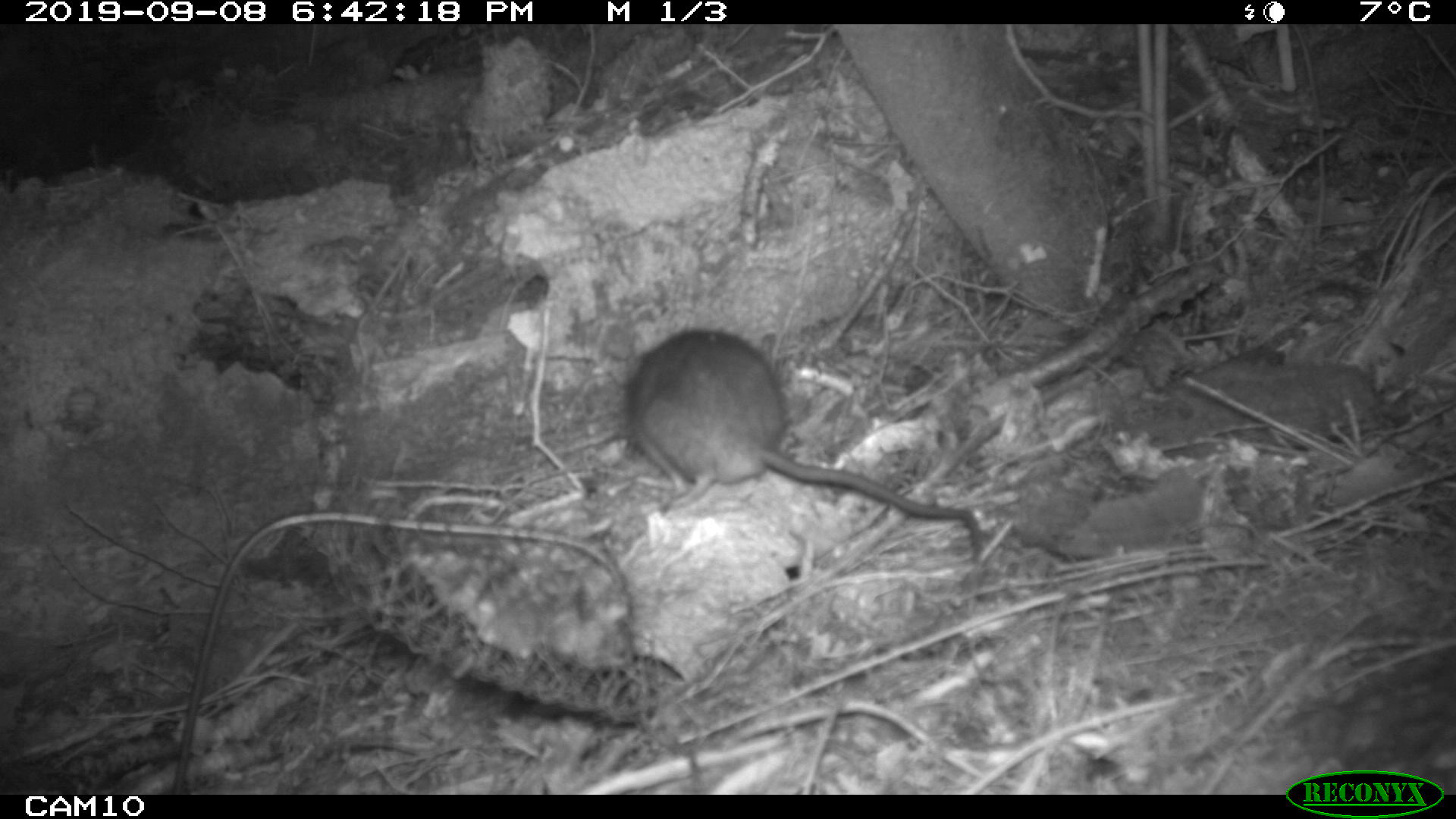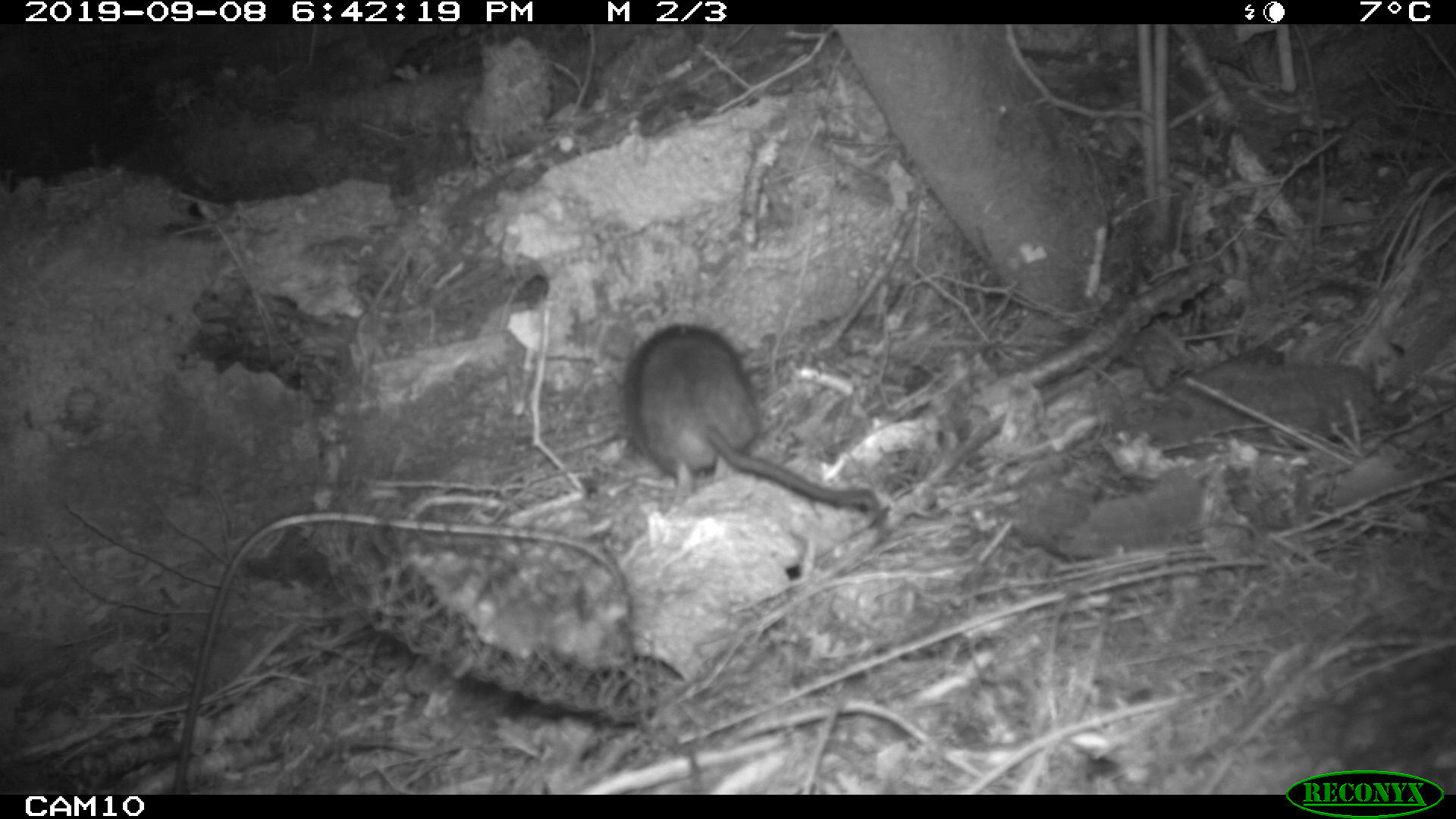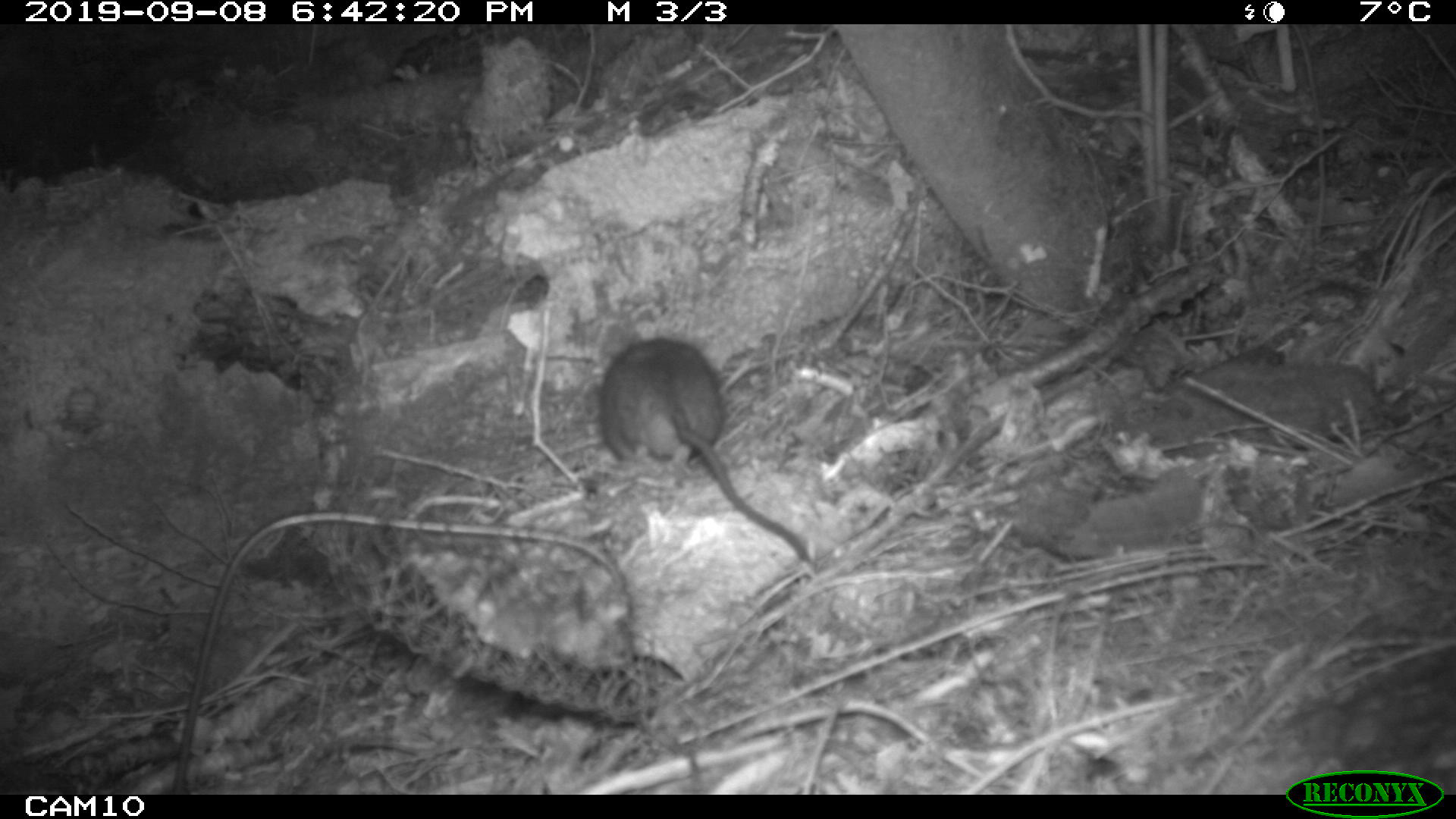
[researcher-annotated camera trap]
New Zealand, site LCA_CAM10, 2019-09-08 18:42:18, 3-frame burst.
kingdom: Animalia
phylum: Chordata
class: Mammalia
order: Rodentia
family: Muridae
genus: Rattus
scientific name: Rattus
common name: rat